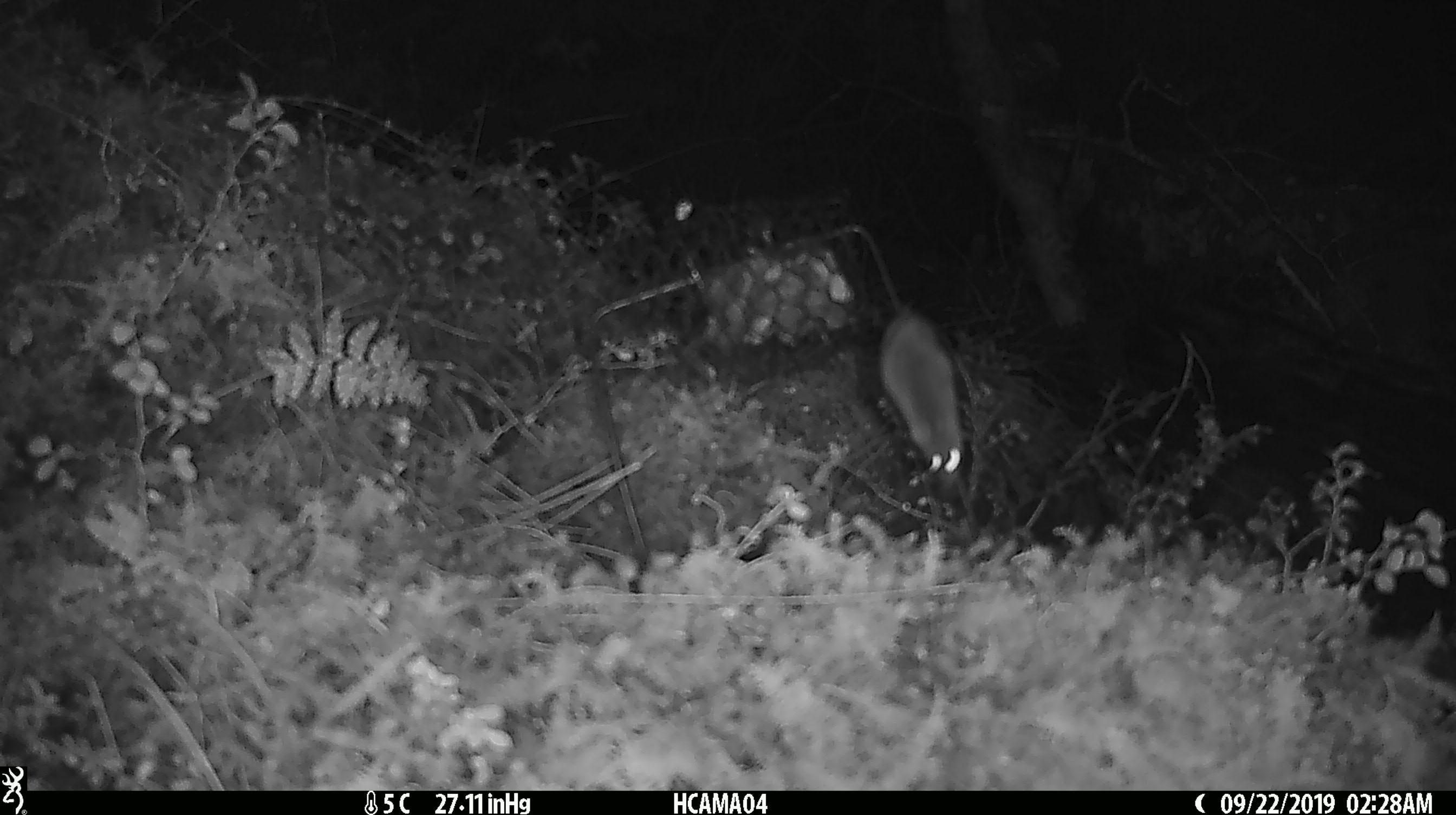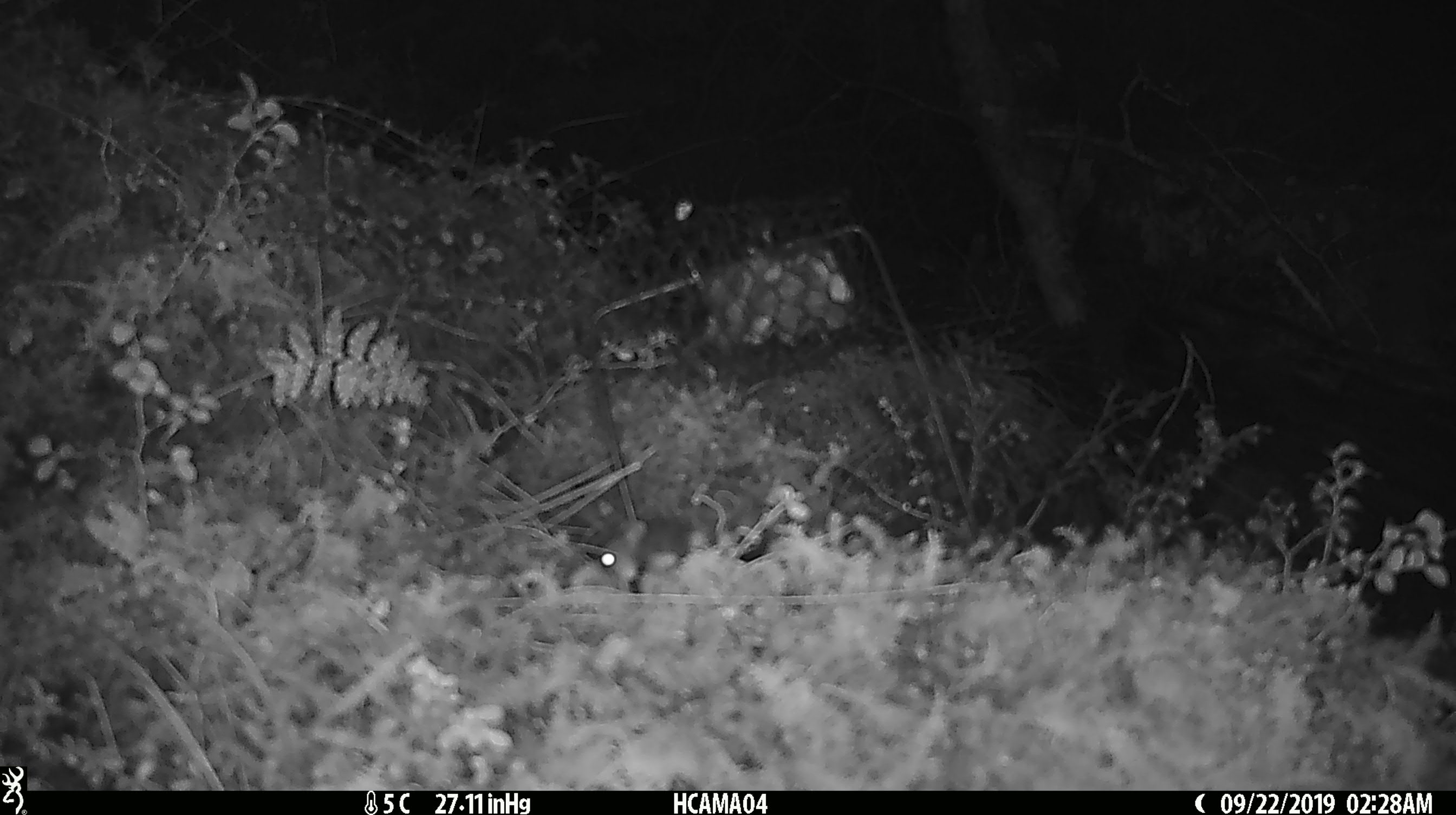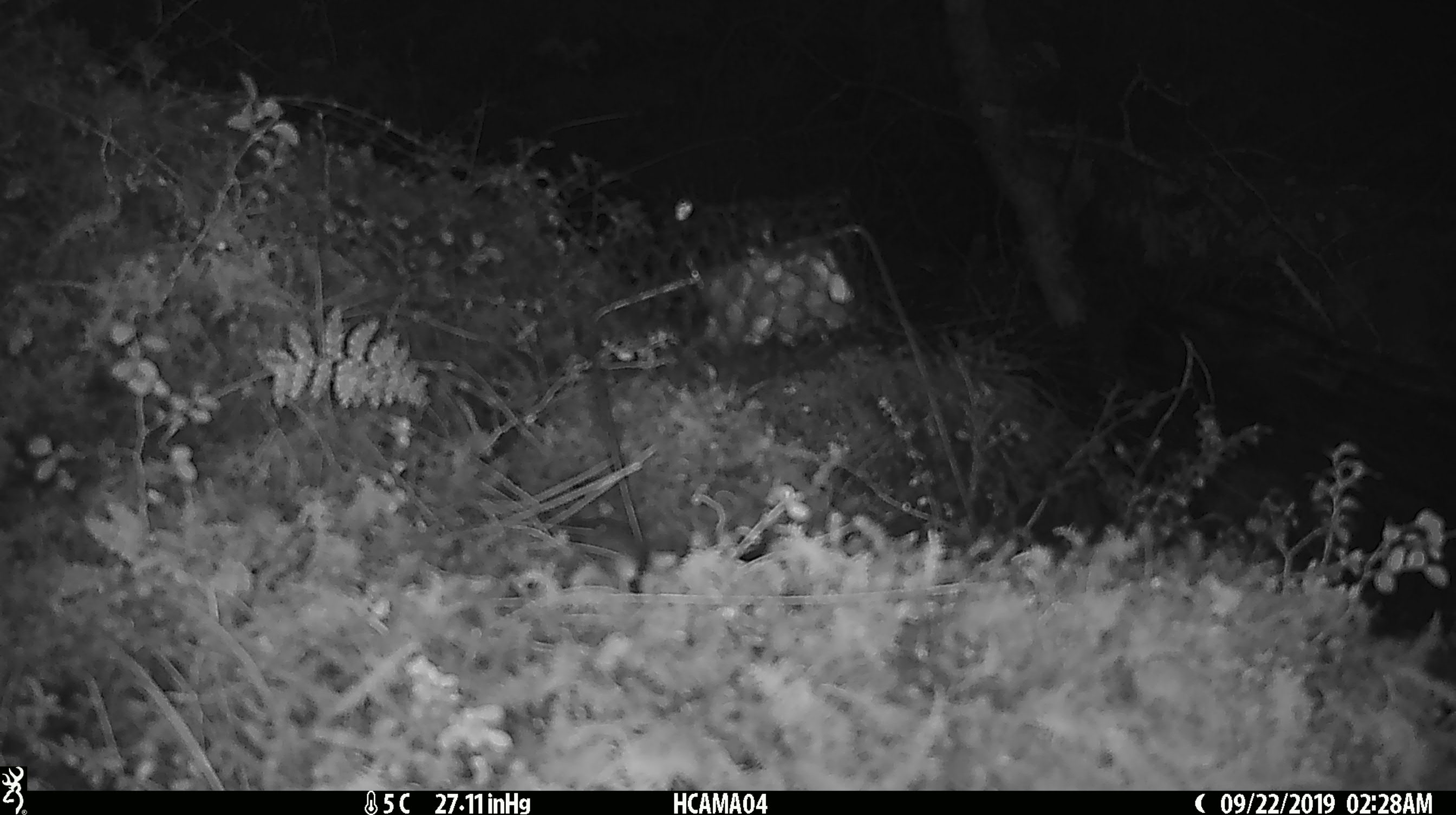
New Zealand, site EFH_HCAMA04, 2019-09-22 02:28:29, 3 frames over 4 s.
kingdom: Animalia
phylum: Chordata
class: Mammalia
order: Rodentia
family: Muridae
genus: Mus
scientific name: Mus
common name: mouse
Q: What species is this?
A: Mouse (Mus).